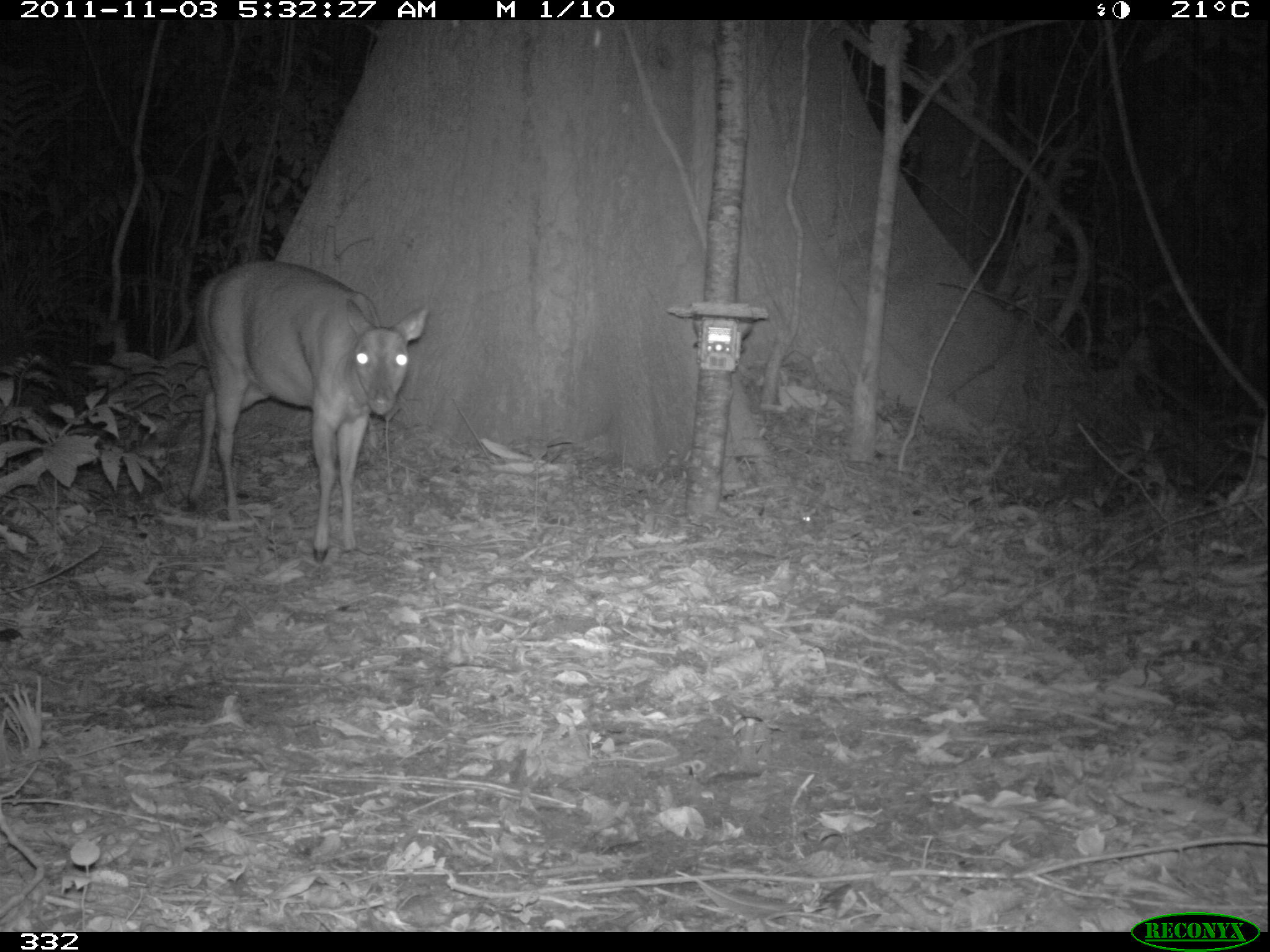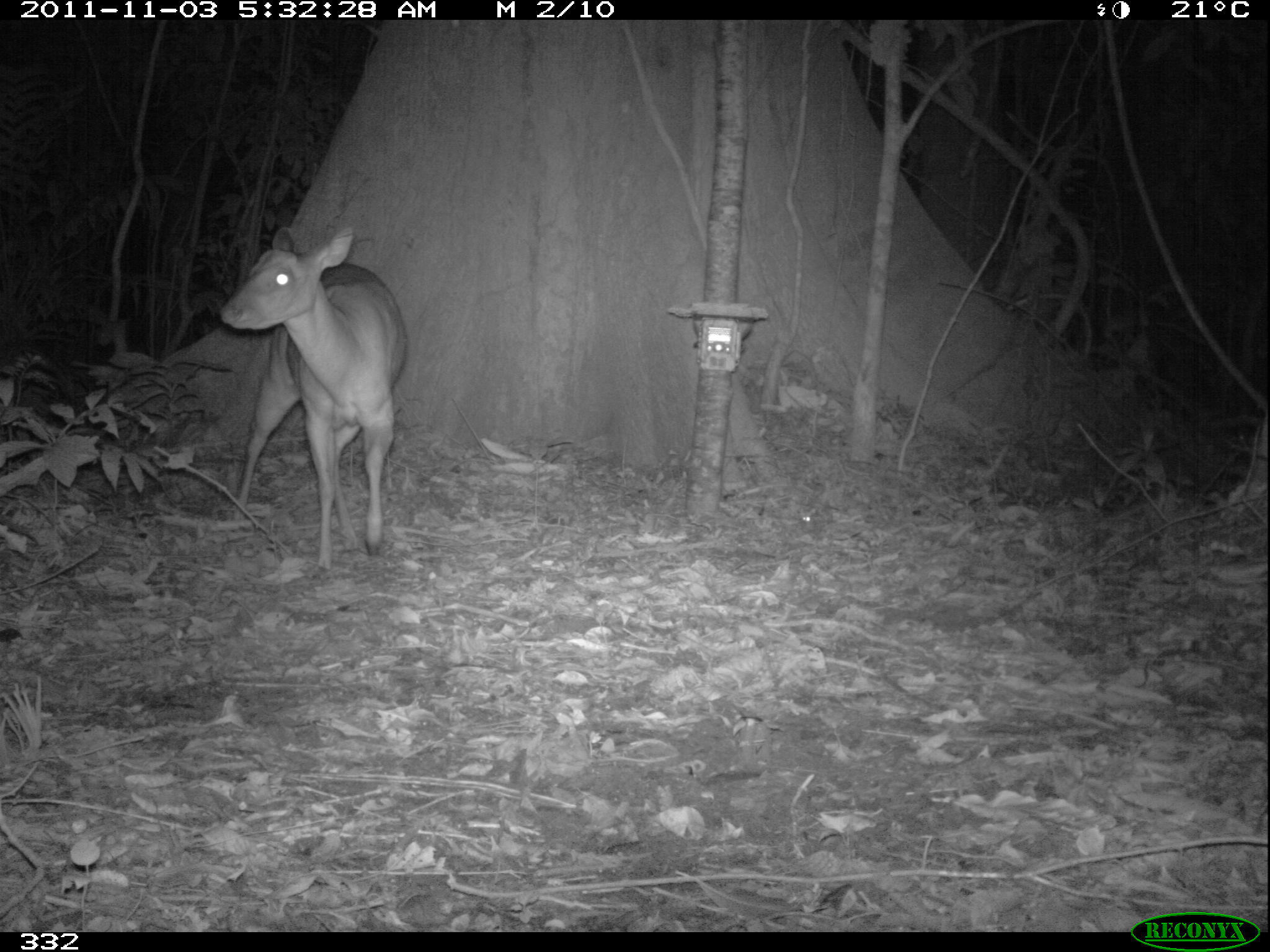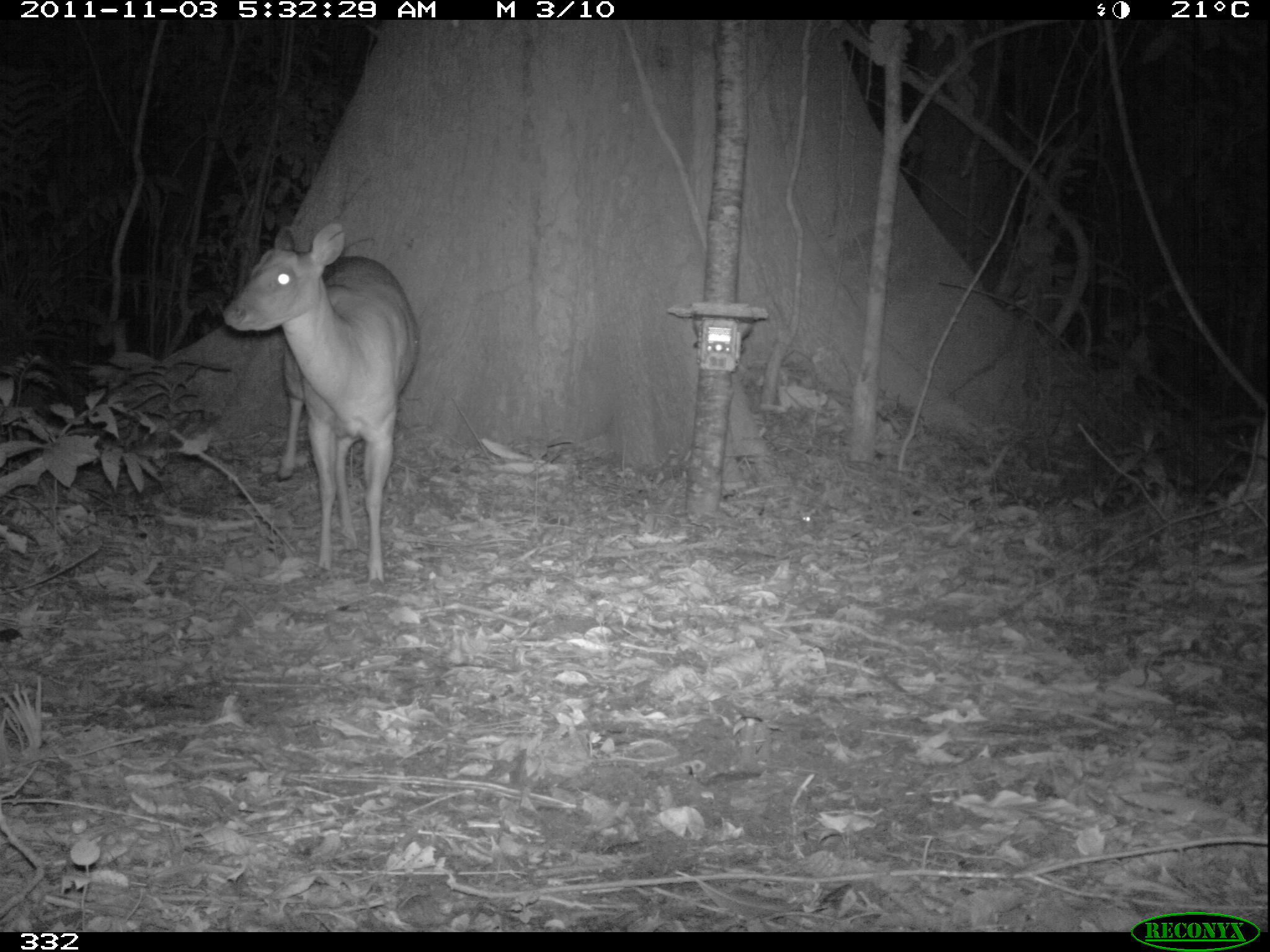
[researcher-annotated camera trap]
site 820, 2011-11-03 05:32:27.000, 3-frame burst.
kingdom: Animalia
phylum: Chordata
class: Mammalia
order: Artiodactyla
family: Cervidae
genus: Mazama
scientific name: Mazama americana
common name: red brocket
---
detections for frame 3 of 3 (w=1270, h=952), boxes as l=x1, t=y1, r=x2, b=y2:
mazama americana: l=220, t=220, r=421, b=588